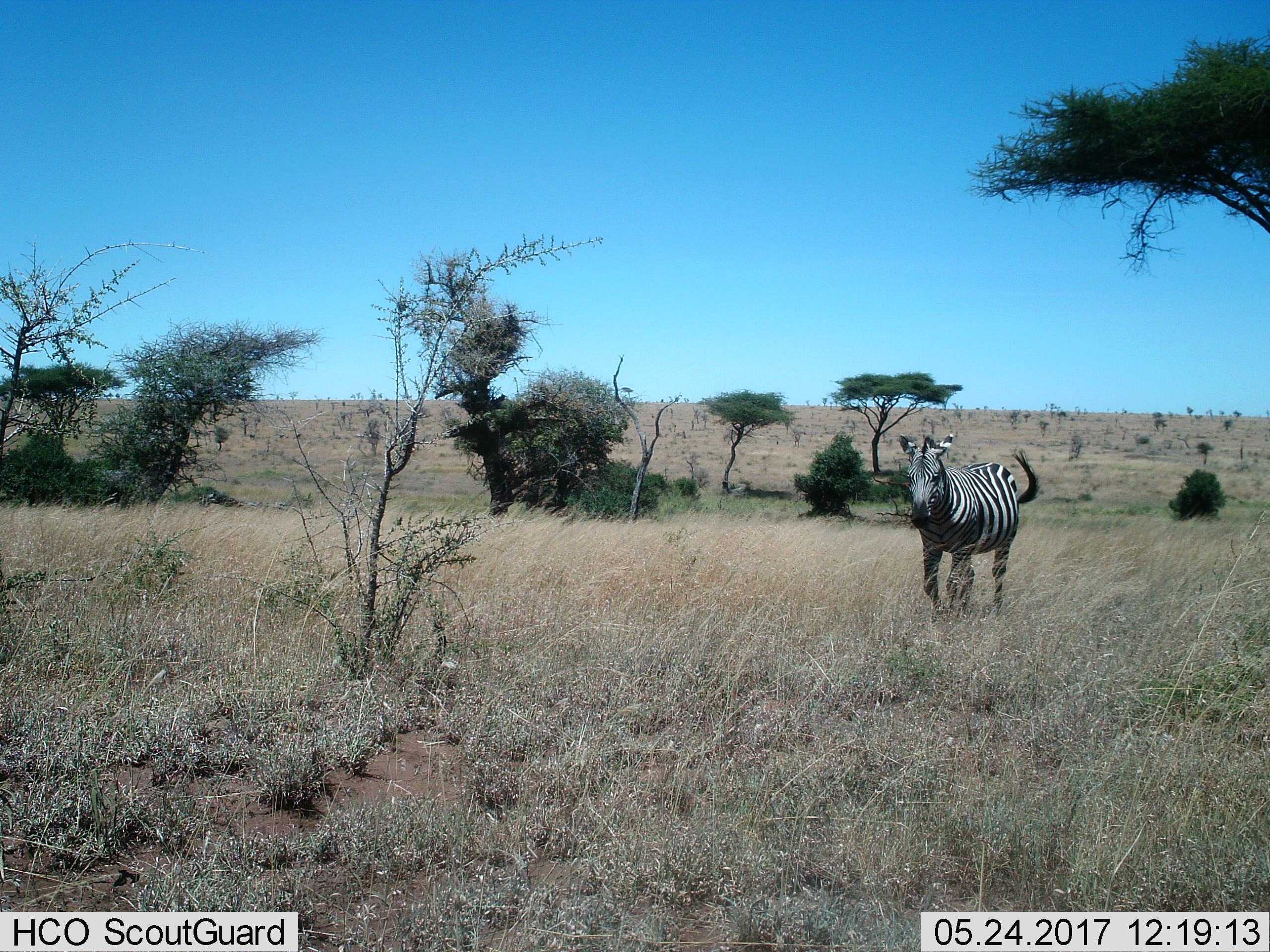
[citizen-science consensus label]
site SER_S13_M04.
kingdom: Animalia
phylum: Chordata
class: Mammalia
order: Perissodactyla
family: Equidae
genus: Equus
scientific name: Equus quagga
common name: plains zebra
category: zebraplains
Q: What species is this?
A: Zebraplains (plains zebra) (Equus quagga).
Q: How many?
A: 1.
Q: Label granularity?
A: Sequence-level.